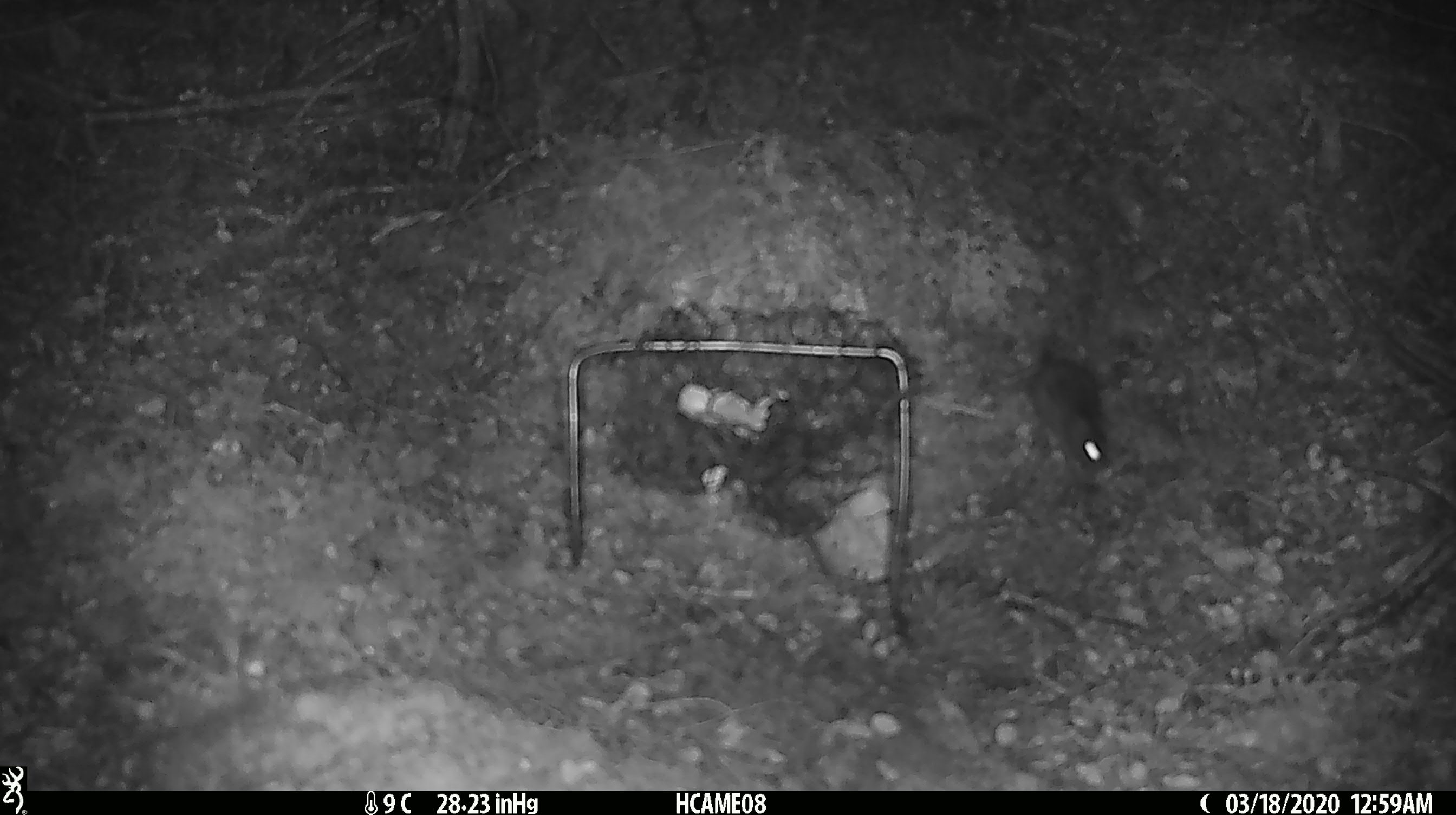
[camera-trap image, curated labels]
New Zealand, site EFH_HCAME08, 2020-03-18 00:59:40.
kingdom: Animalia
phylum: Chordata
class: Mammalia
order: Rodentia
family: Muridae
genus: Mus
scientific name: Mus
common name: mouse